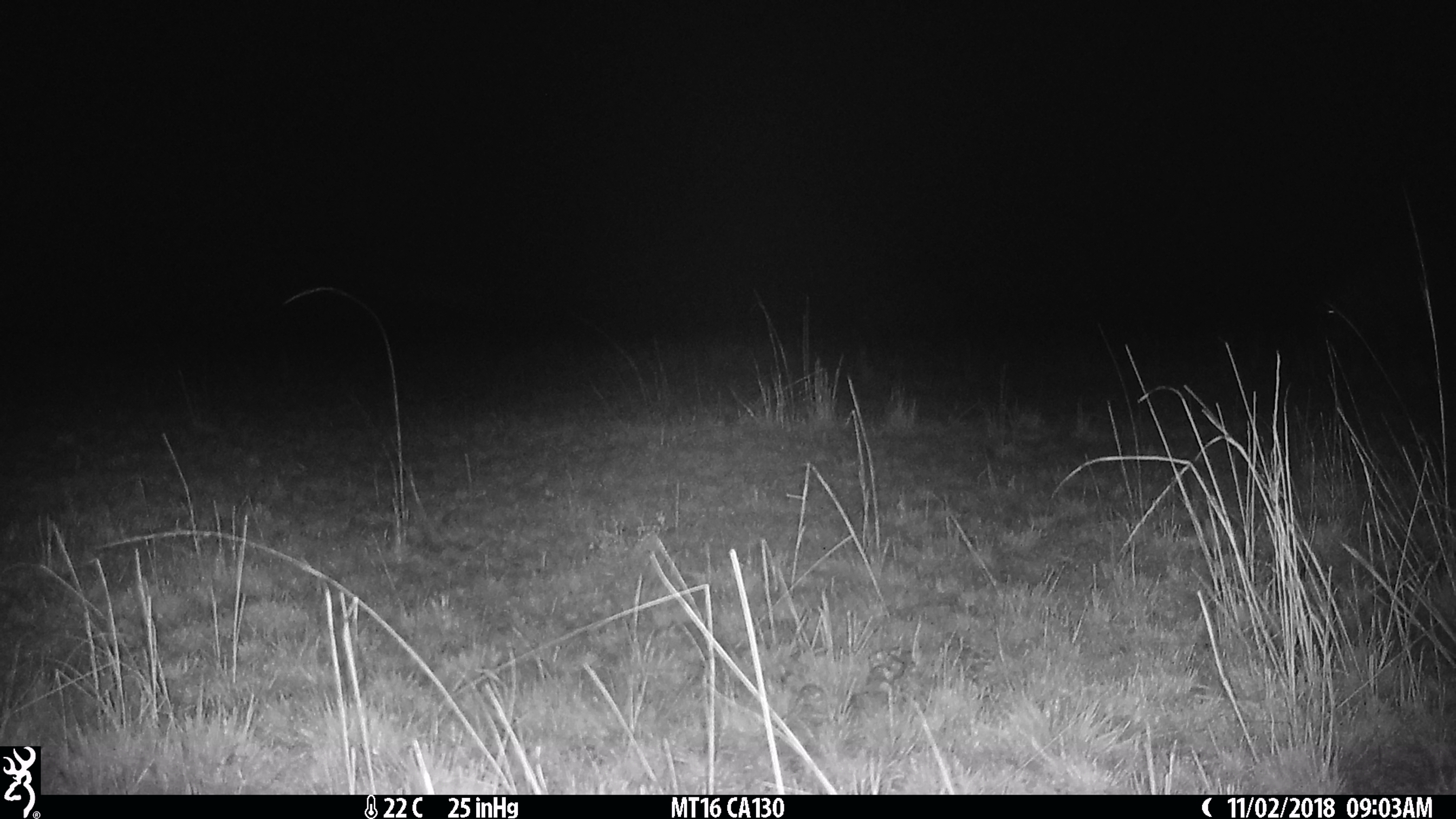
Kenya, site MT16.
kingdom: Animalia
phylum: Chordata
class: Mammalia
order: Artiodactyla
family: Hippopotamidae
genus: Hippopotamus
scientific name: Hippopotamus amphibius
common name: hippopotamus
Hippopotamus (Hippopotamus amphibius).